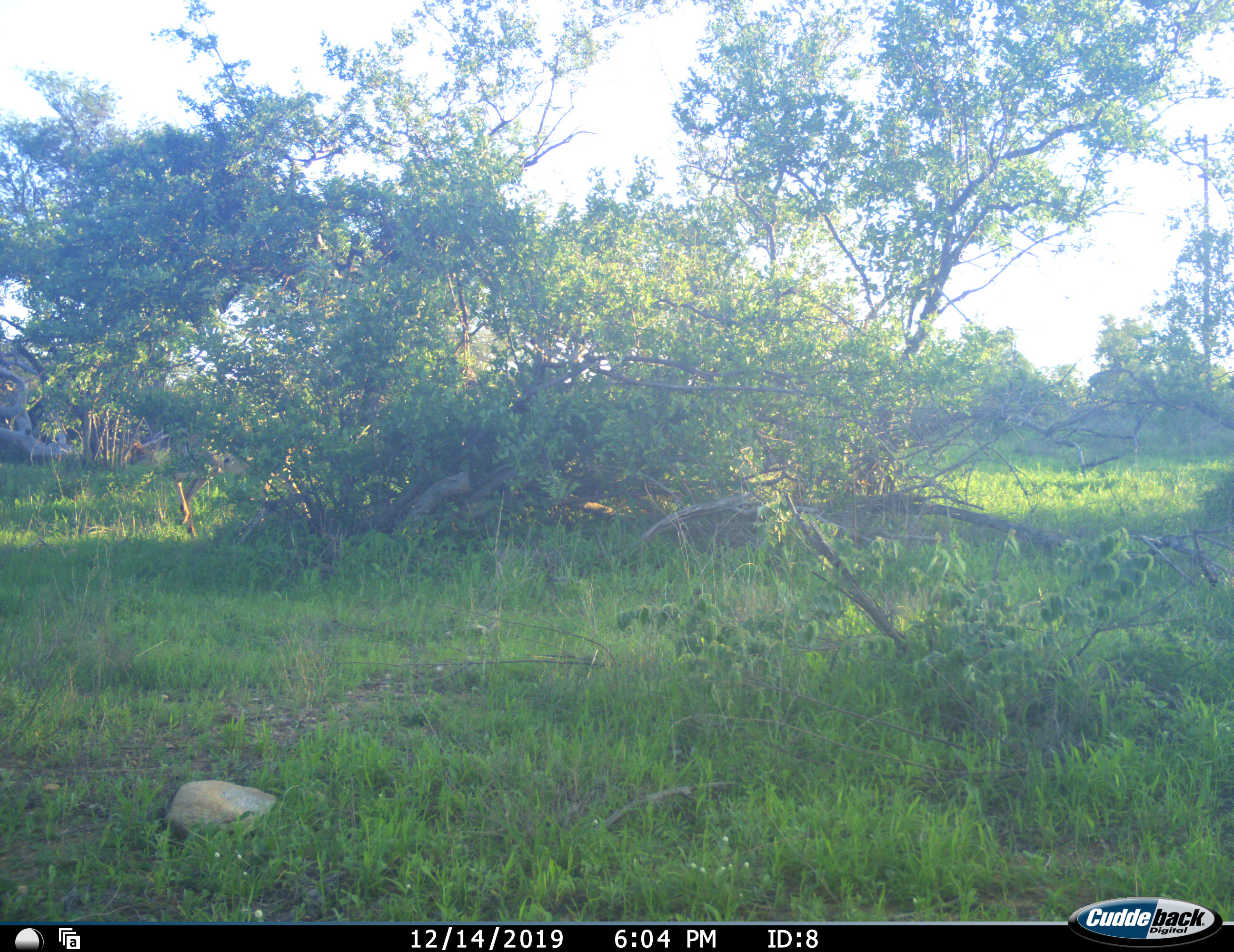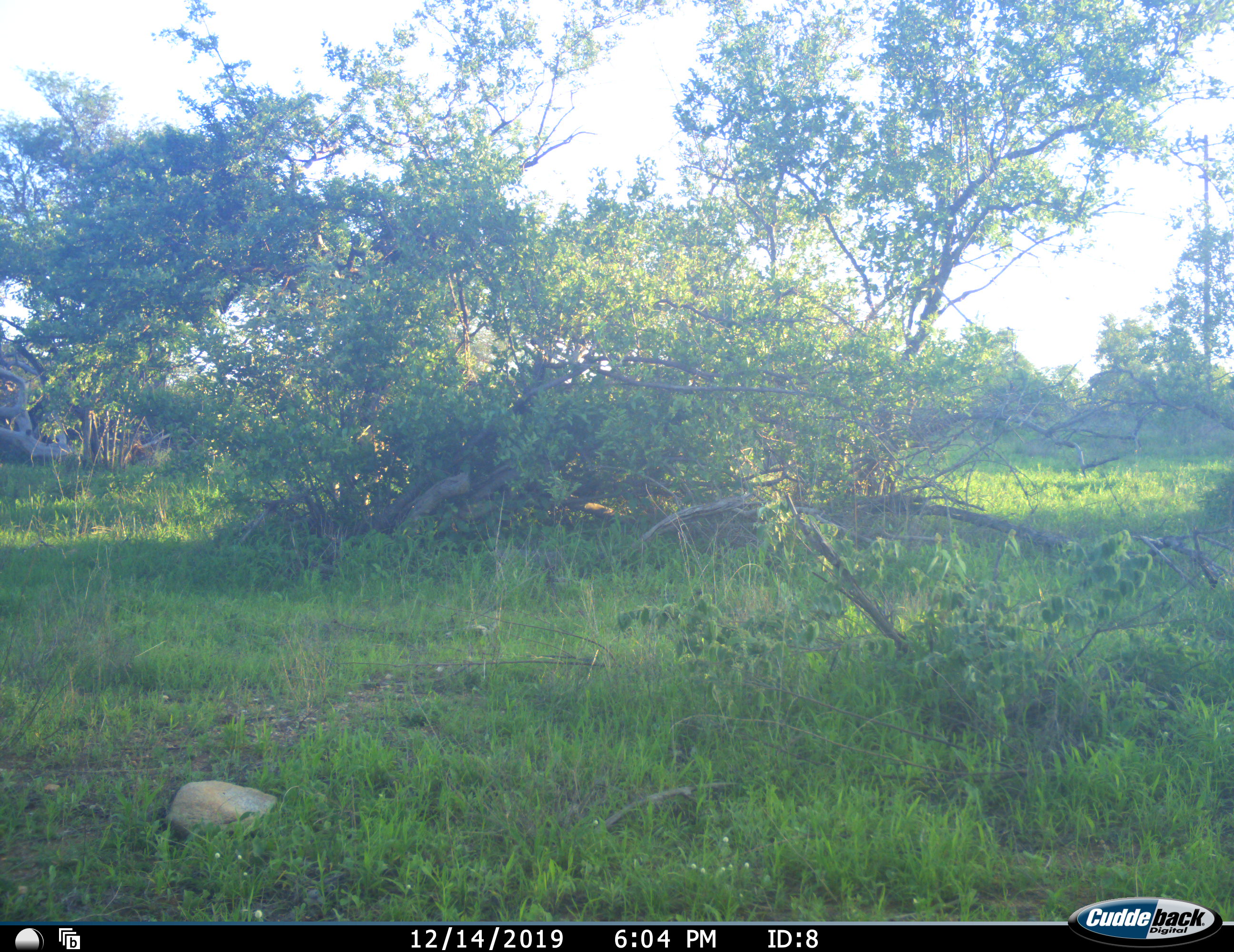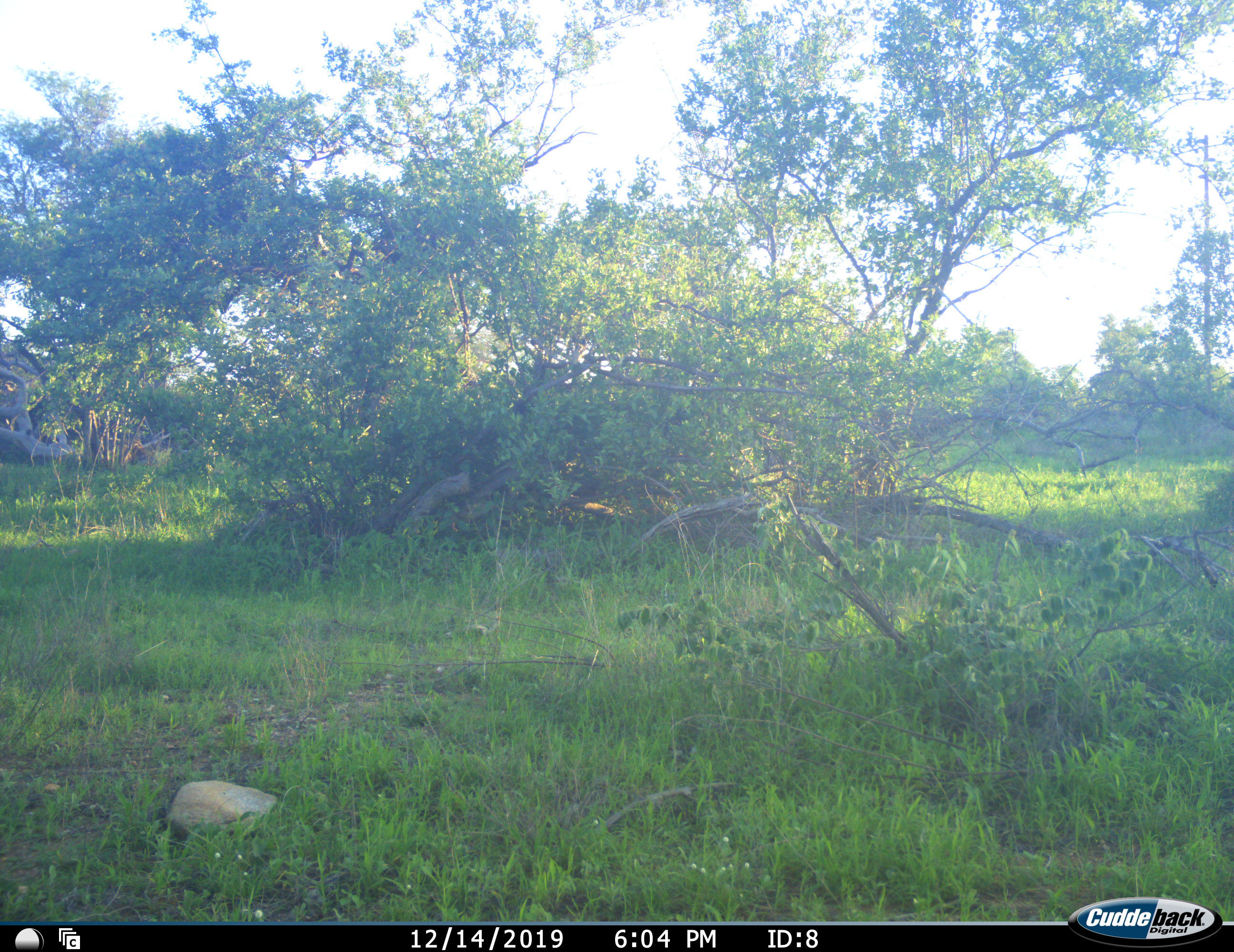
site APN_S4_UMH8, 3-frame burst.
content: unidentified animal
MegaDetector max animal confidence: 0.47